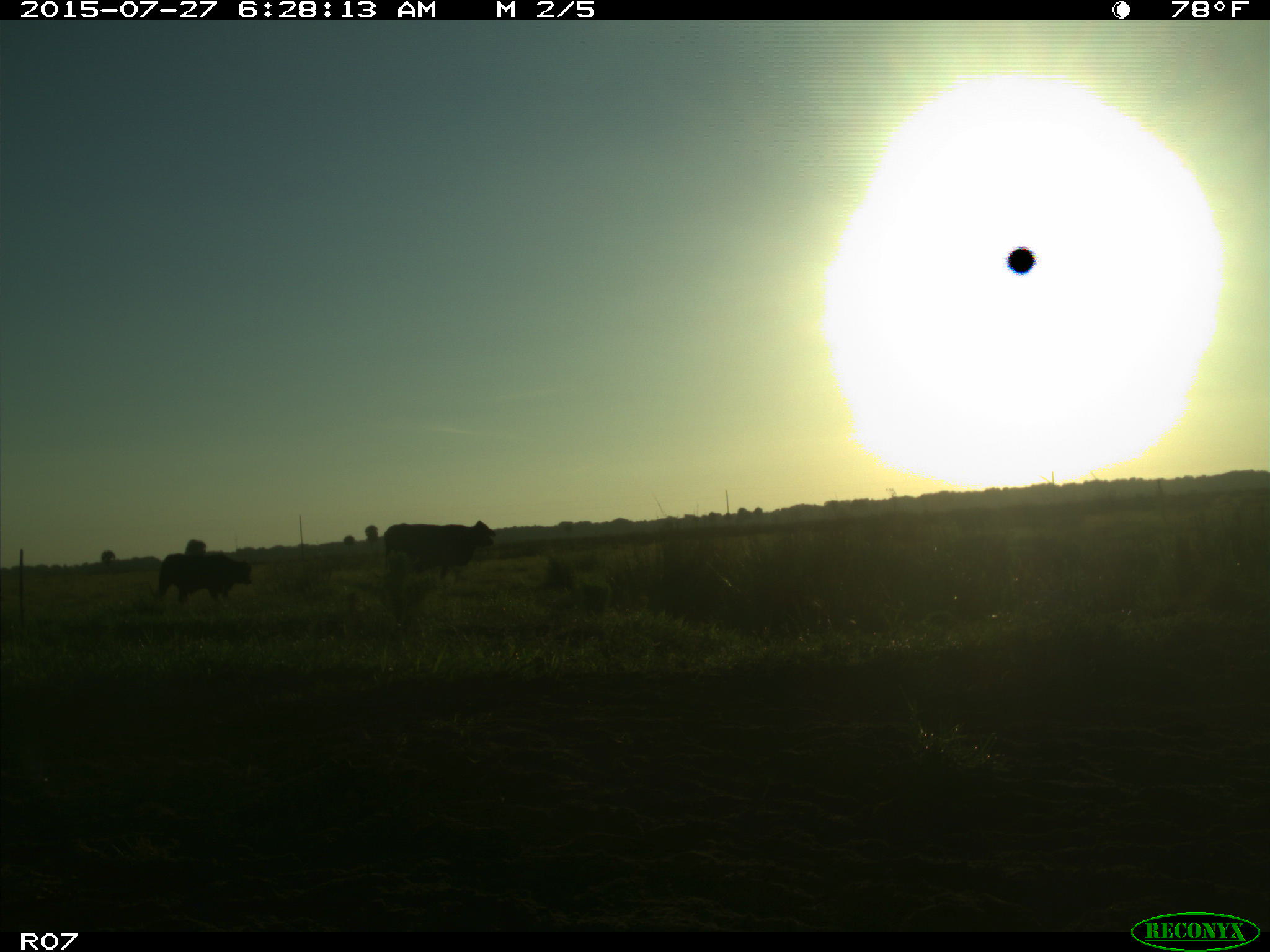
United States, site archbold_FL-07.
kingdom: Animalia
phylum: Chordata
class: Mammalia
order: Artiodactyla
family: Bovidae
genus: Bos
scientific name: Bos taurus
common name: domestic cow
Bos taurus (domestic cow).